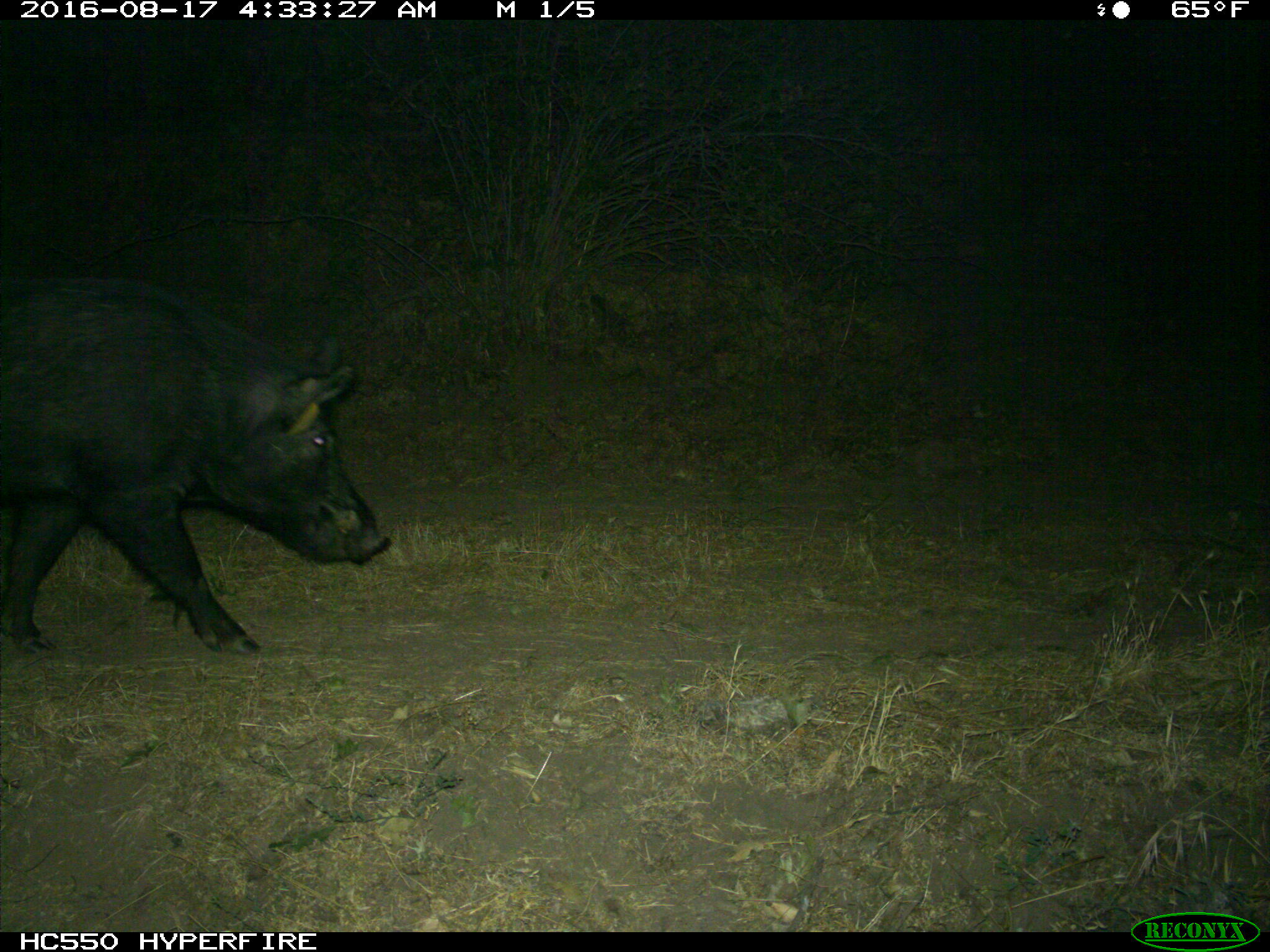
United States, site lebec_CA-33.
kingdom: Animalia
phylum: Chordata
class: Mammalia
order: Artiodactyla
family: Suidae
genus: Sus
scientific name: Sus scrofa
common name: wild boar